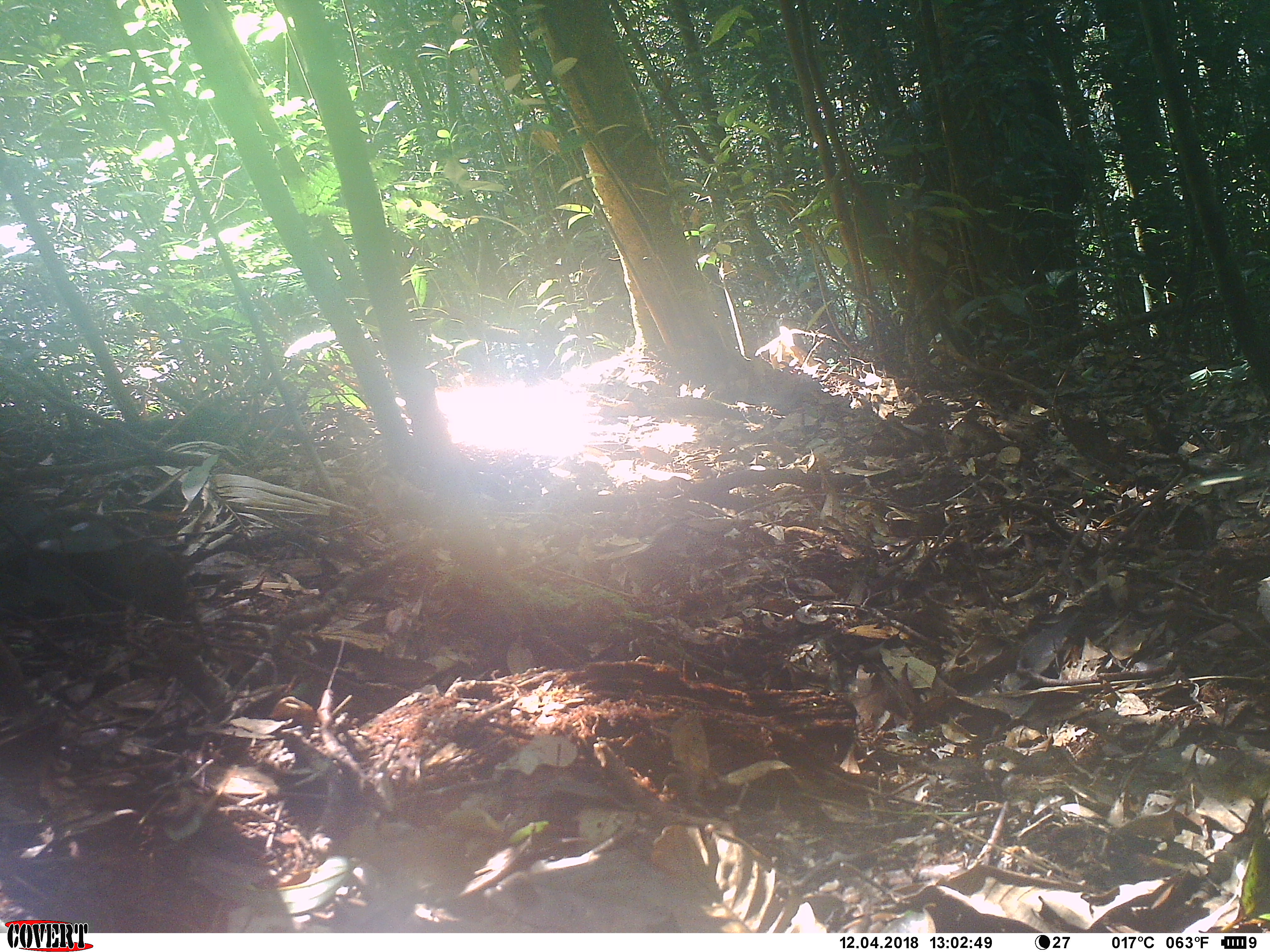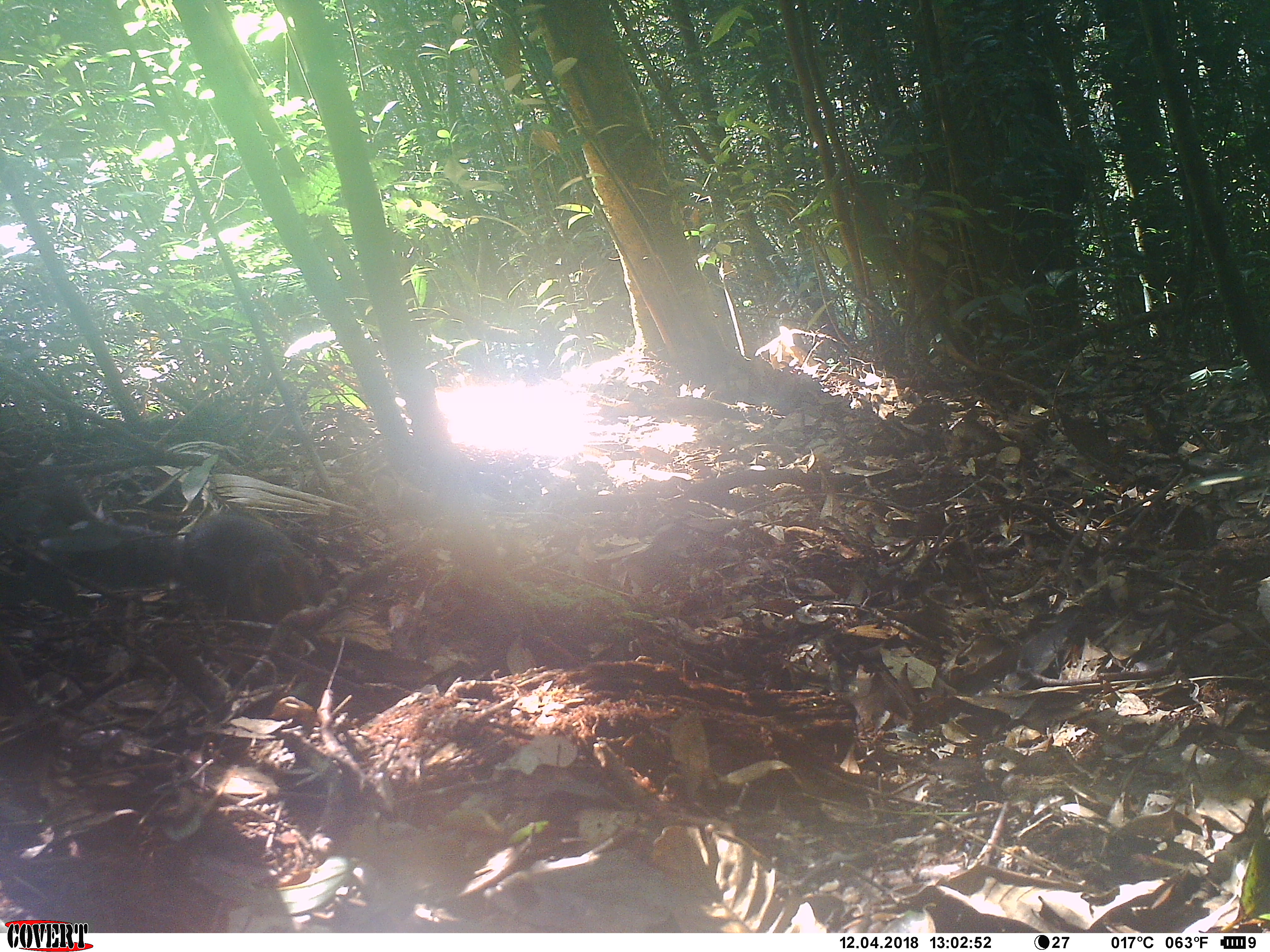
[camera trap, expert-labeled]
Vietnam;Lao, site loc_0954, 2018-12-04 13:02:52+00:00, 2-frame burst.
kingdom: Animalia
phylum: Chordata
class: Mammalia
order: Rodentia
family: Sciuridae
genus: Dremomys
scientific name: Dremomys rufigenis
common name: red-cheeked squirrel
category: red cheeked squirrel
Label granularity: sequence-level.